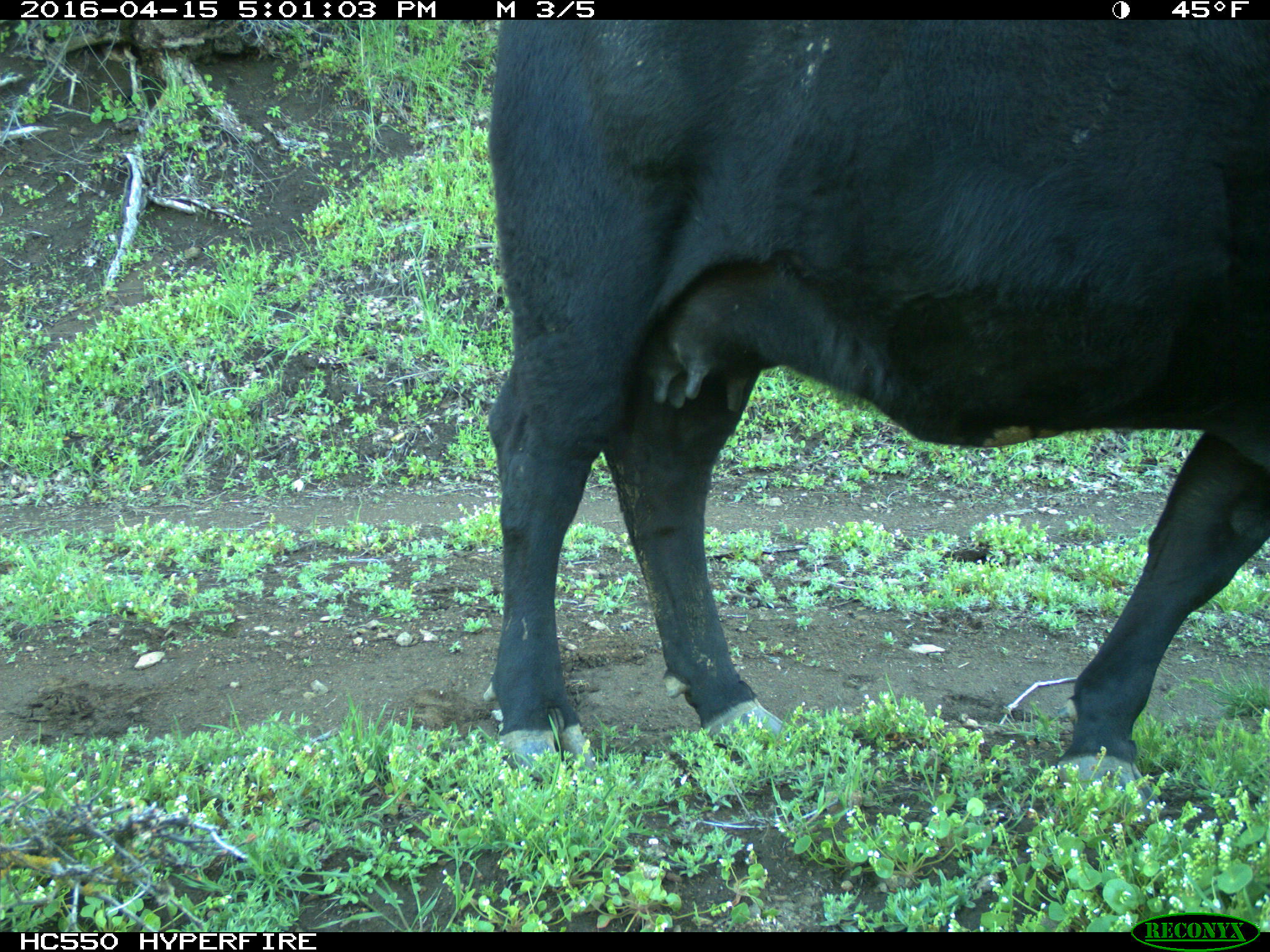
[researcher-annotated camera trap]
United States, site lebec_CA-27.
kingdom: Animalia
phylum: Chordata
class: Mammalia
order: Artiodactyla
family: Bovidae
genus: Bos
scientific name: Bos taurus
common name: domestic cow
Bos taurus (domestic cow).